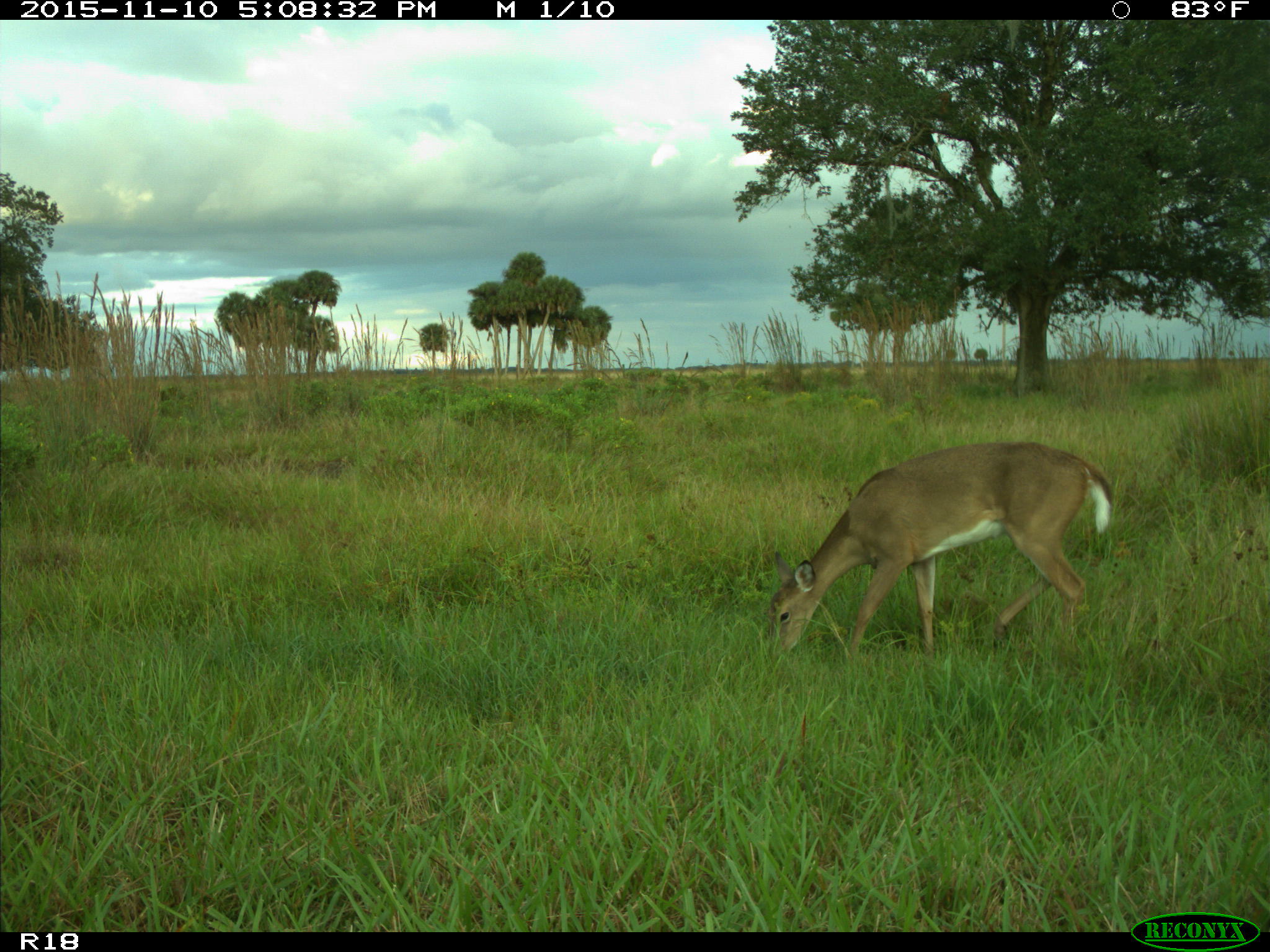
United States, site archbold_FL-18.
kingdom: Animalia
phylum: Chordata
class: Mammalia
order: Artiodactyla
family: Cervidae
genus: Odocoileus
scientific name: Odocoileus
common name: deer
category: unidentified deer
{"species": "unidentified deer (deer) (Odocoileus)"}